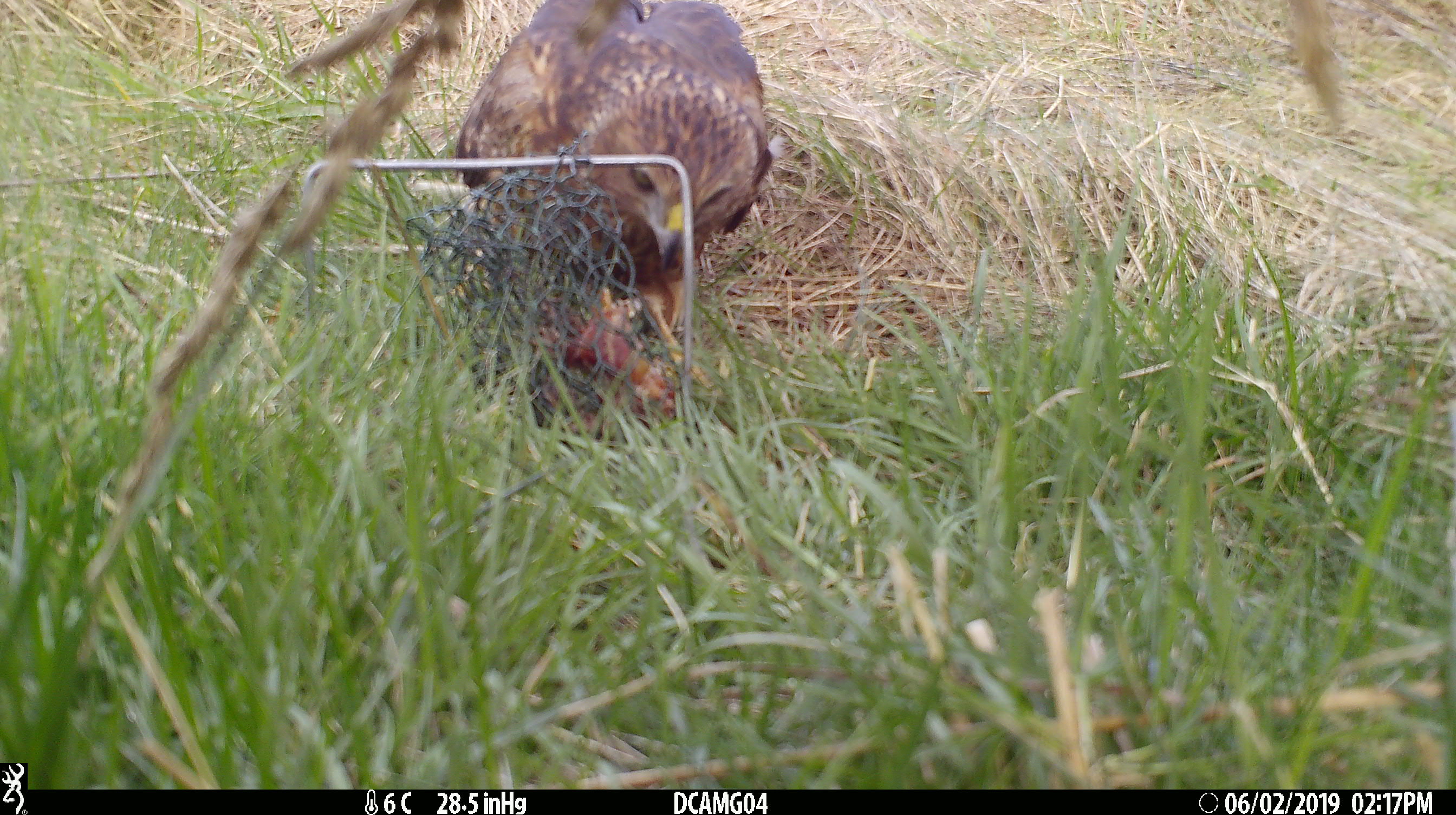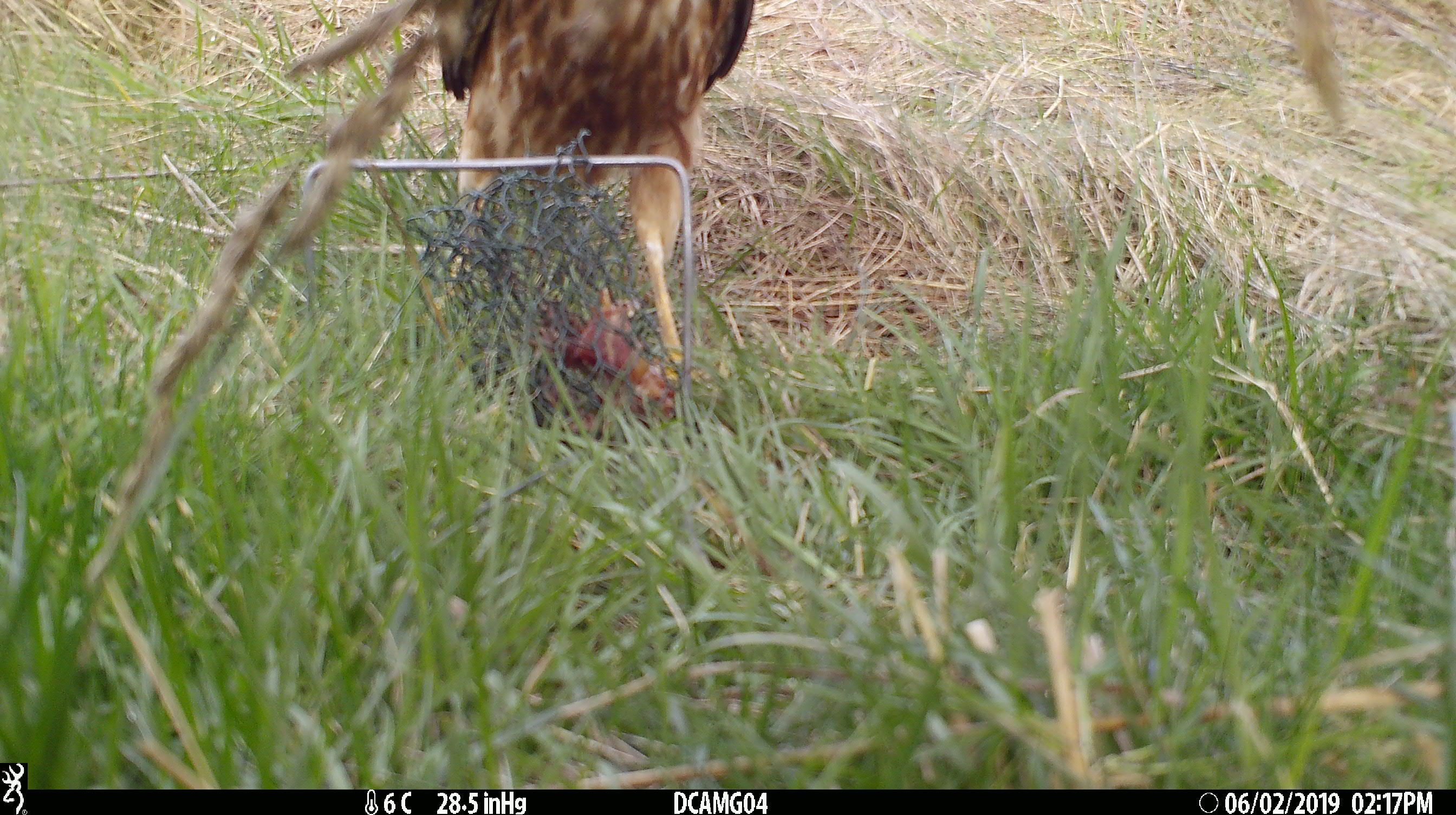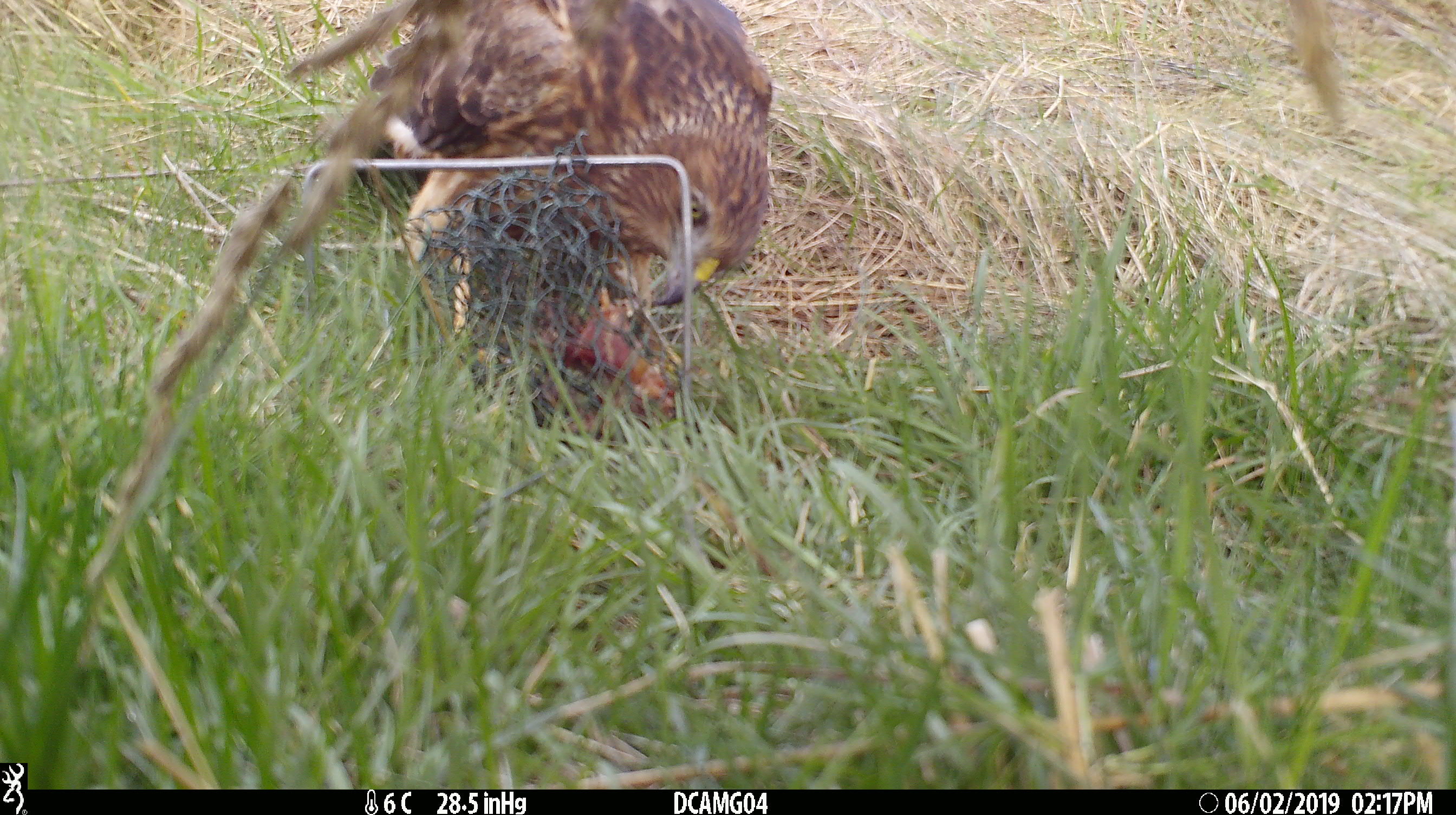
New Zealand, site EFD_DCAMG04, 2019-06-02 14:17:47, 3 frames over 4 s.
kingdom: Animalia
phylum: Chordata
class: Aves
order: Accipitriformes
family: Accipitridae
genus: Circus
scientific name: Circus approximans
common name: swamp harrier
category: harrier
Harrier (swamp harrier) (Circus approximans).